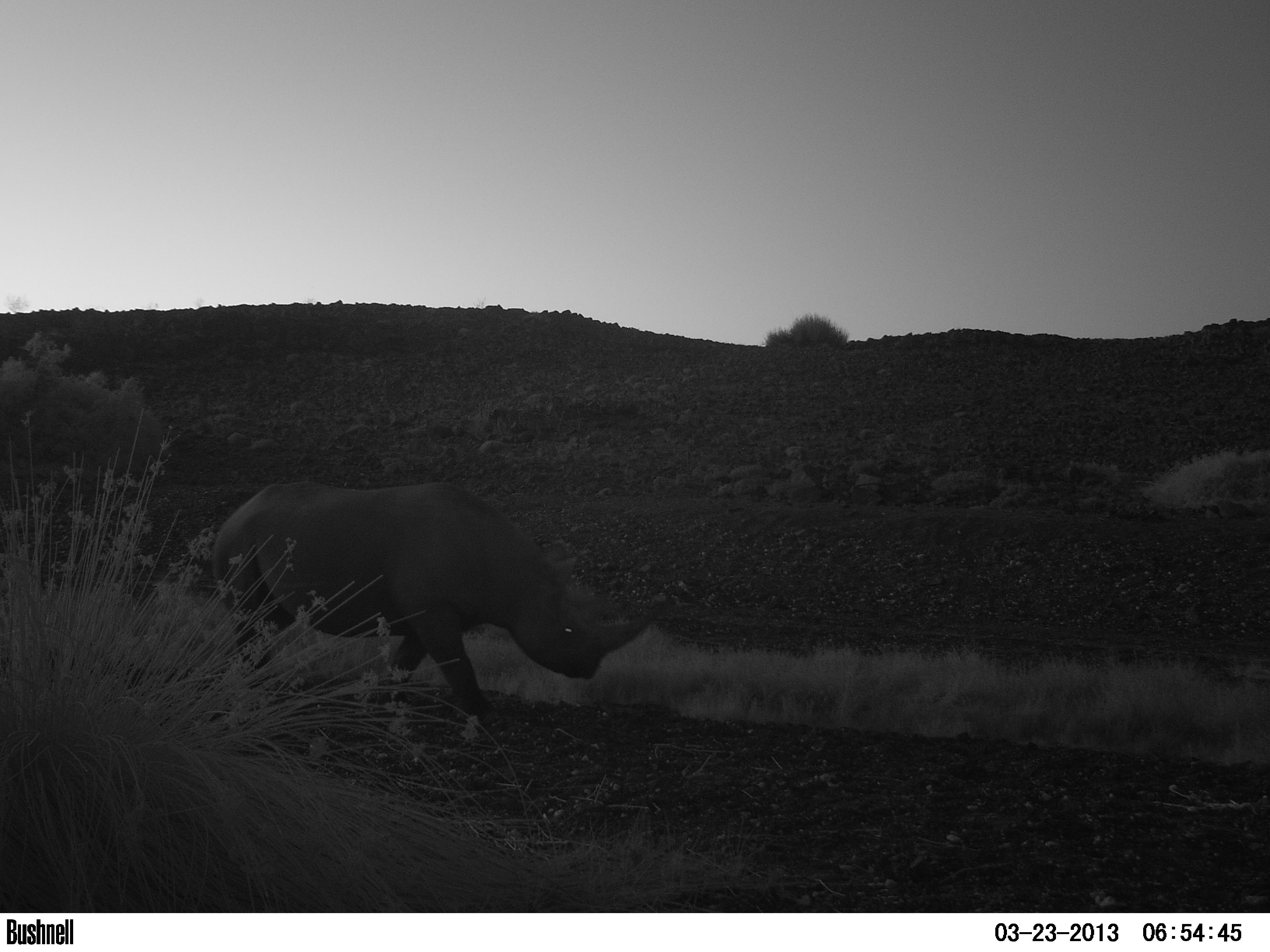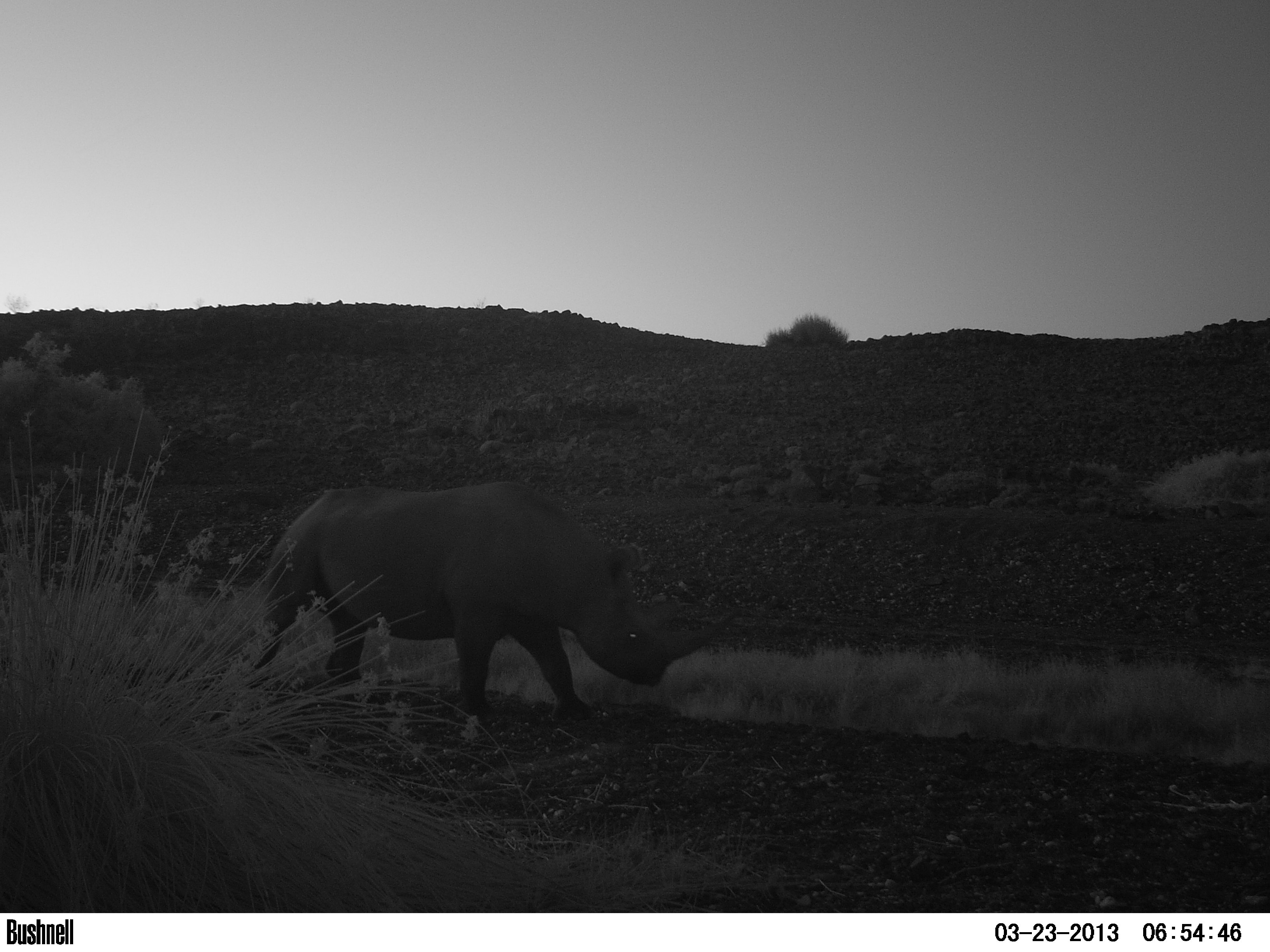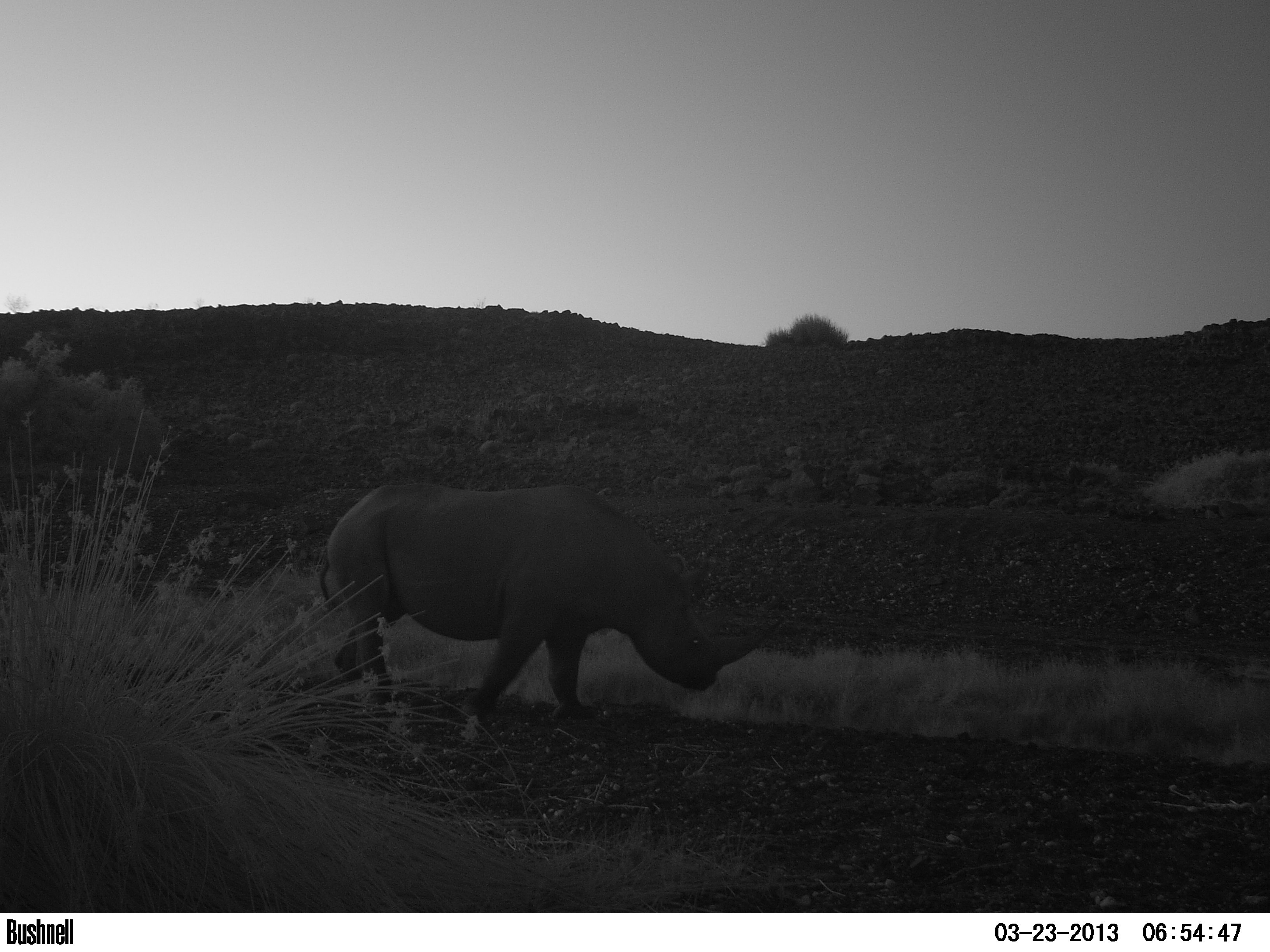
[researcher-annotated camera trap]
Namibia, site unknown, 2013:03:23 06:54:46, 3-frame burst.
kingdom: Animalia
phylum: Chordata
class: Mammalia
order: Perissodactyla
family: Rhinocerotidae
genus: Diceros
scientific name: Diceros bicornis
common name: black rhinoceros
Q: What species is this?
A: Diceros bicornis (black rhinoceros).